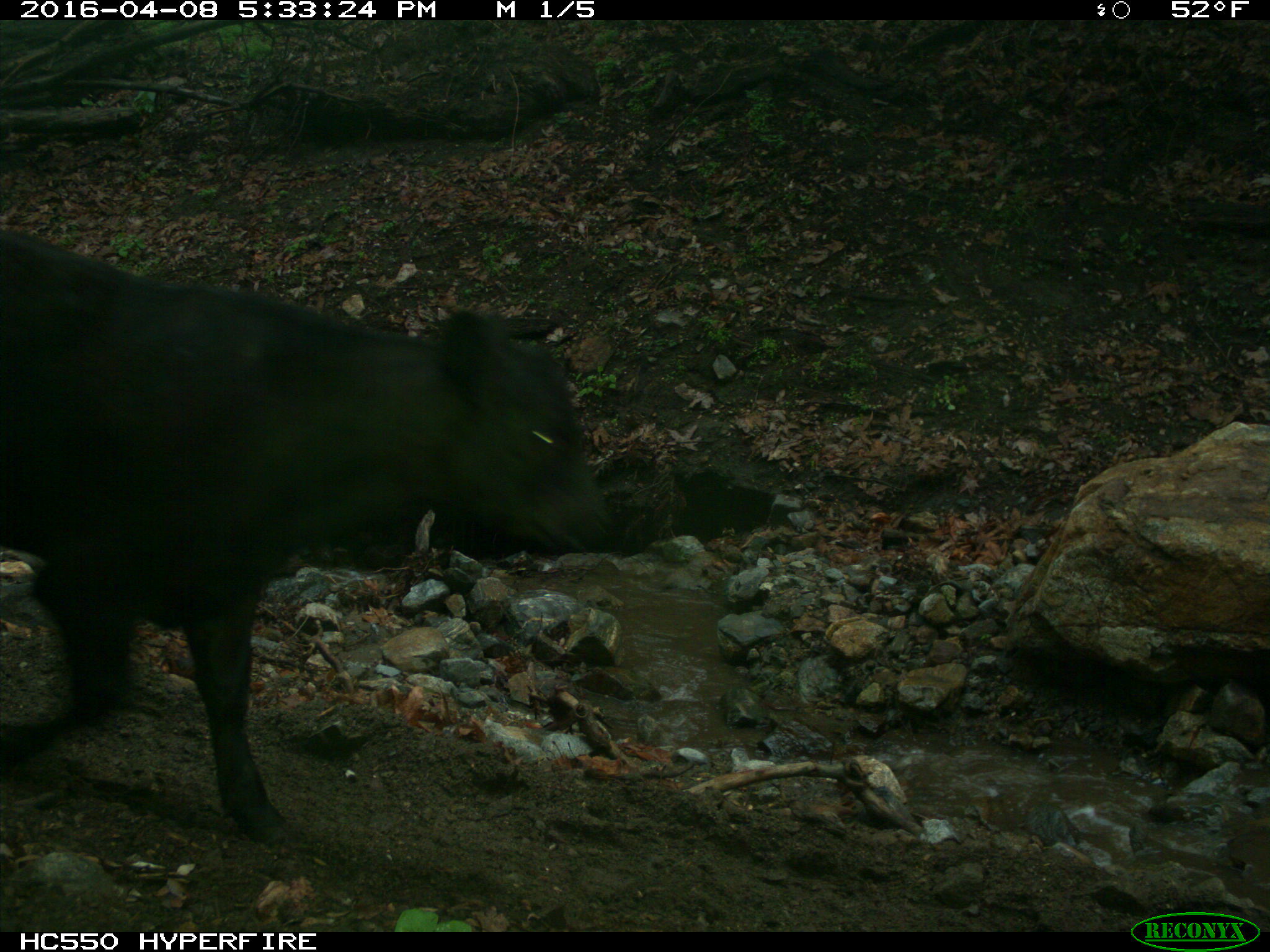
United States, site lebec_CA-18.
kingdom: Animalia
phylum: Chordata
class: Mammalia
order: Artiodactyla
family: Bovidae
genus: Bos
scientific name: Bos taurus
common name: domestic cow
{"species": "Bos taurus (domestic cow)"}